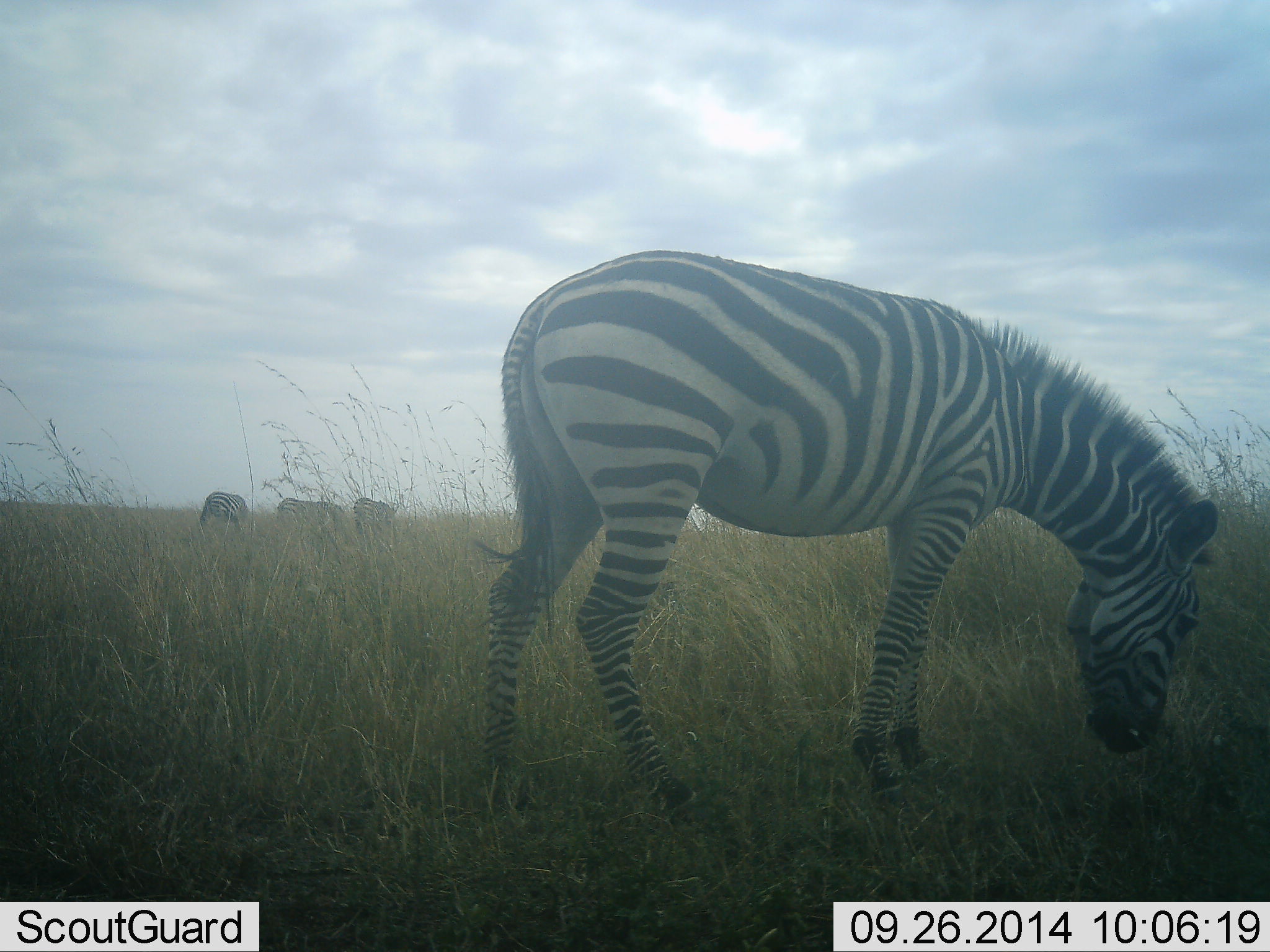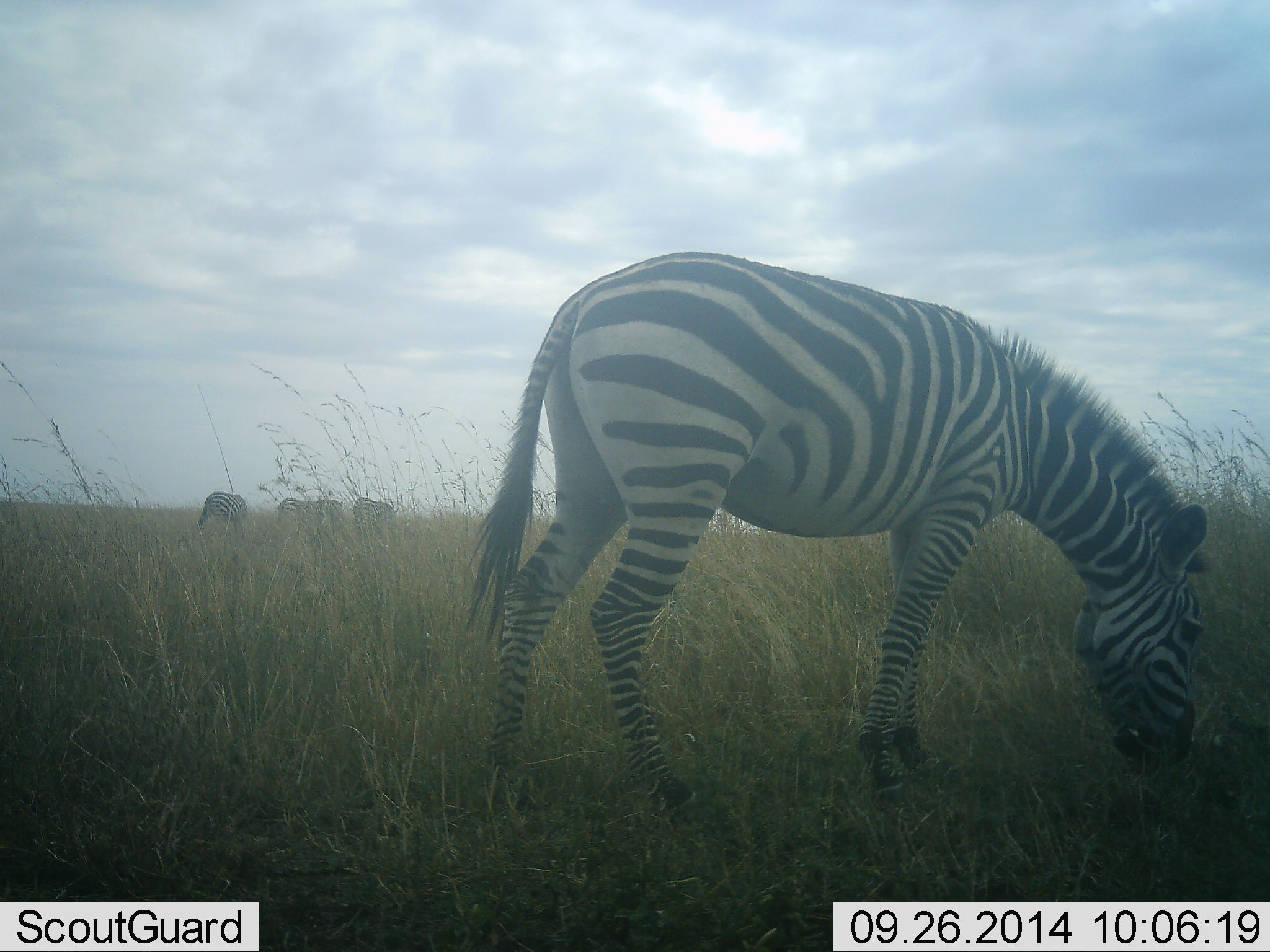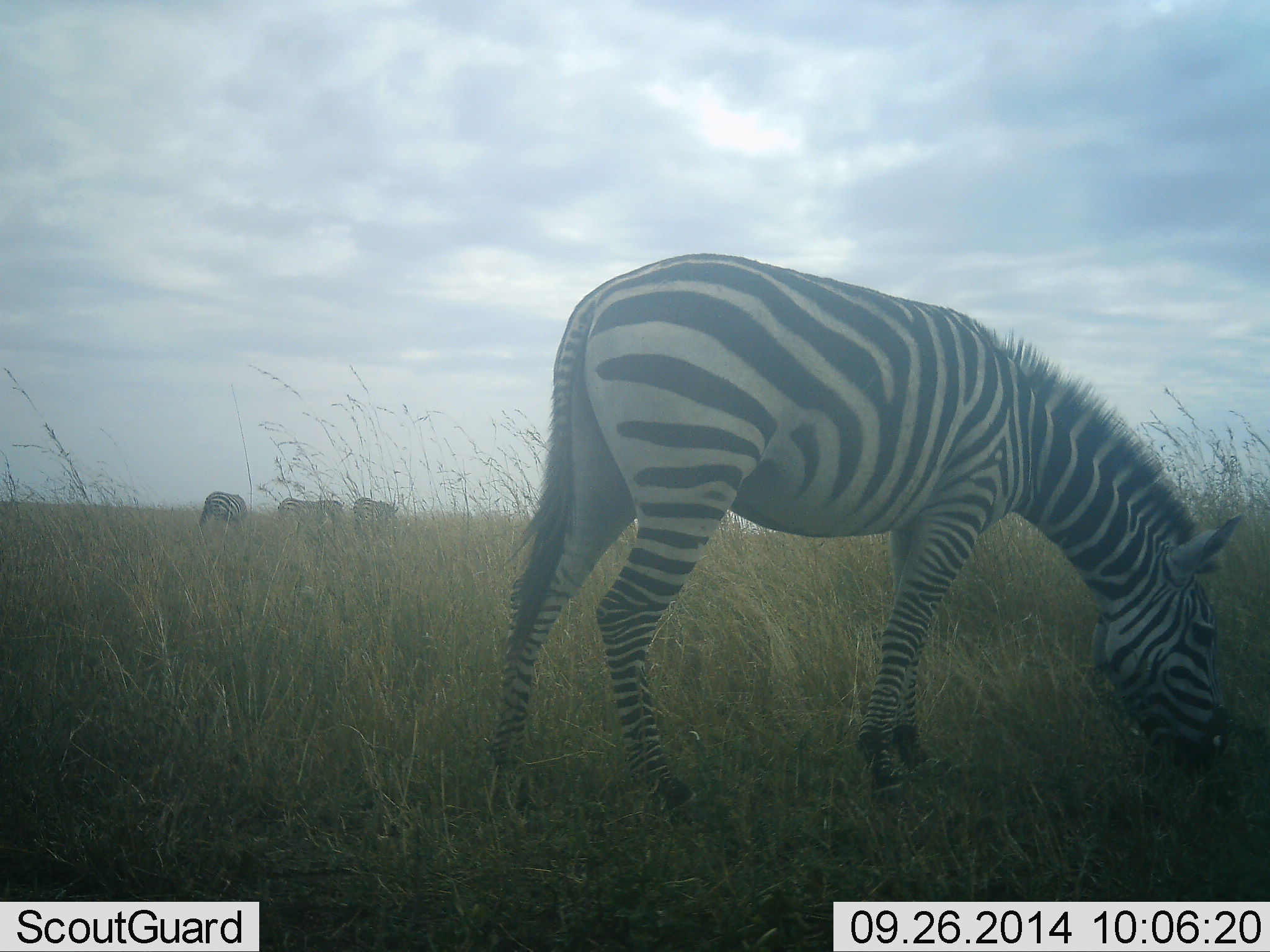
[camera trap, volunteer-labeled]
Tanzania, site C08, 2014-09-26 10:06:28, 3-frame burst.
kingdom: Animalia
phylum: Chordata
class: Mammalia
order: Perissodactyla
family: Equidae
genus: Equus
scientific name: Equus quagga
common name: plains zebra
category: zebra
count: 4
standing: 30%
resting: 0%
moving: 0%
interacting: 0%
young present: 0%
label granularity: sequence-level